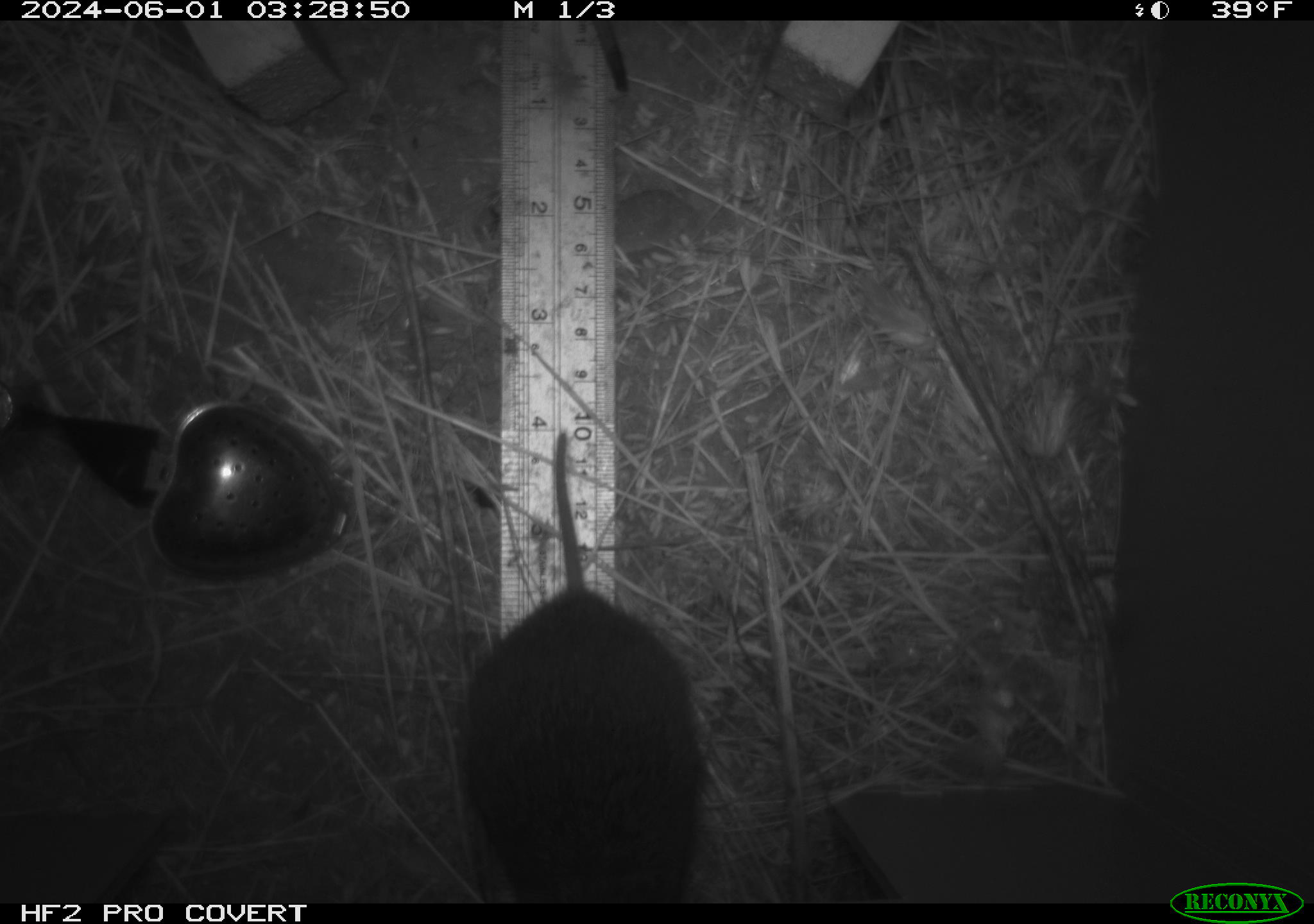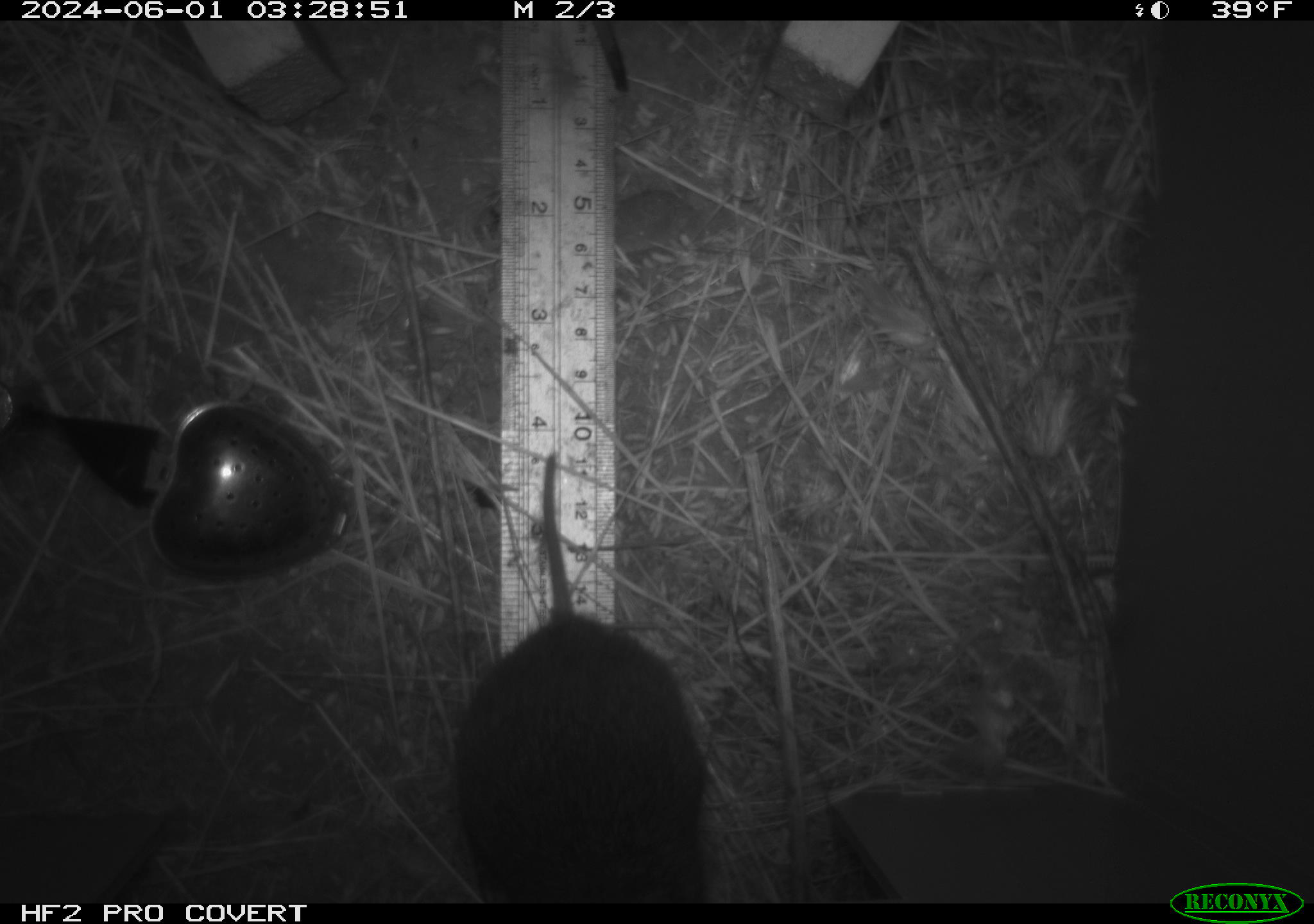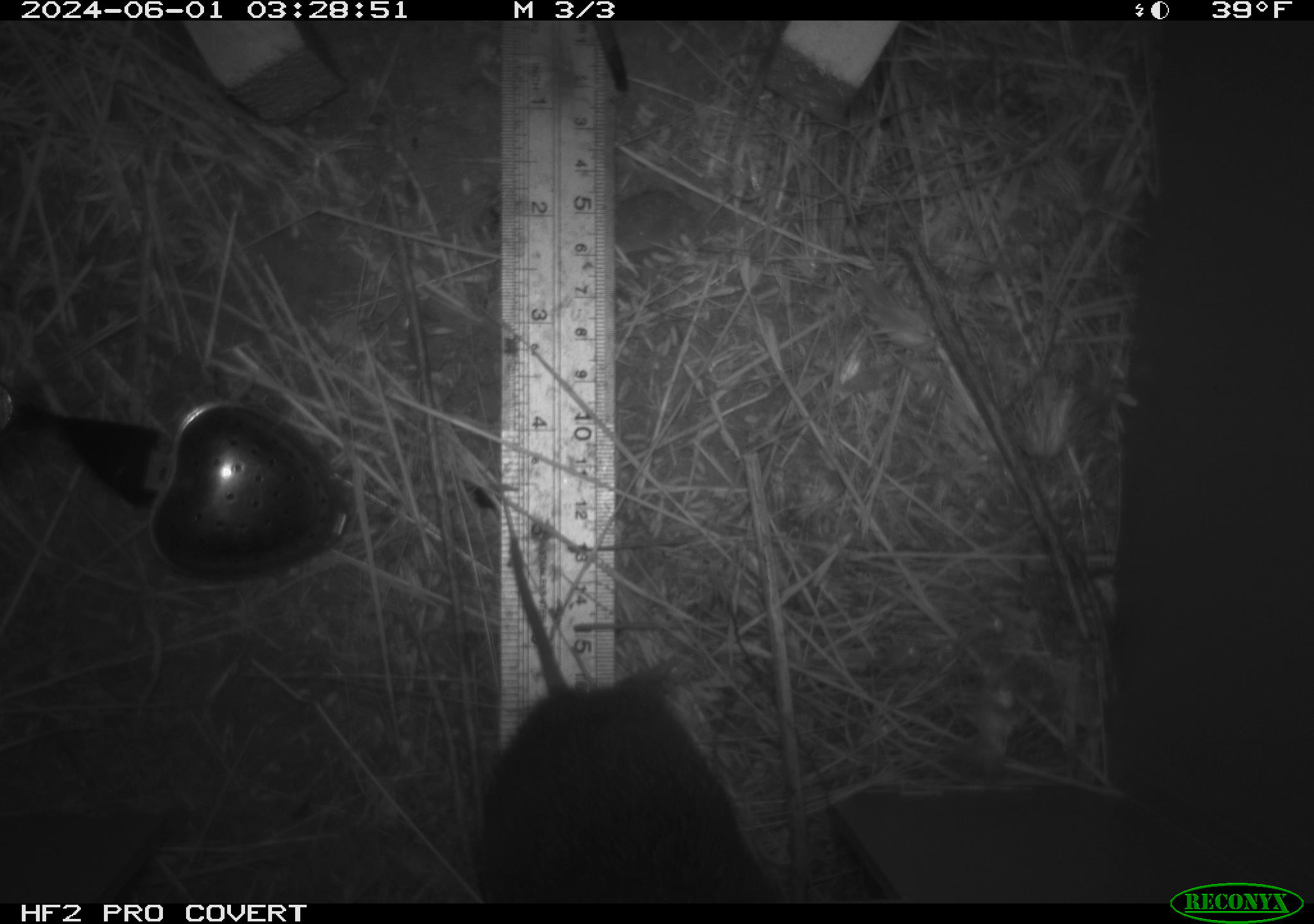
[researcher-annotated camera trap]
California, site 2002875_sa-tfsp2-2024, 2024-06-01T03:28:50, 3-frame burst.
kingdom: Animalia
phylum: Chordata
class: Mammalia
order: Rodentia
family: Cricetidae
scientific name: Arvicolinae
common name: voles, lemmings, and muskrats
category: arvicolinae subfamily